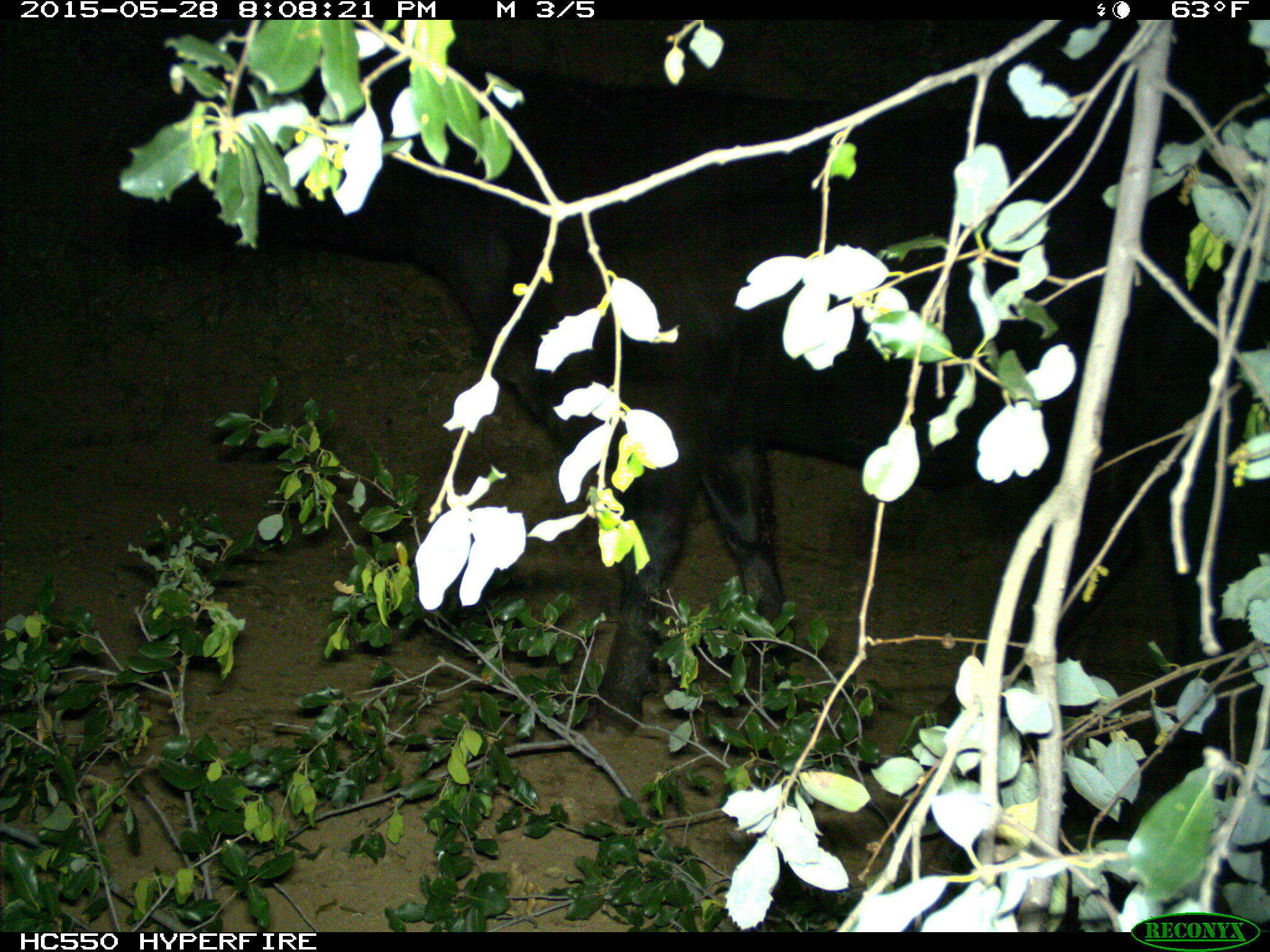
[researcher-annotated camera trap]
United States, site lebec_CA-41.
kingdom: Animalia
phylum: Chordata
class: Mammalia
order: Artiodactyla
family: Bovidae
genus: Bos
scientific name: Bos taurus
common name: domestic cow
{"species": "Bos taurus (domestic cow)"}